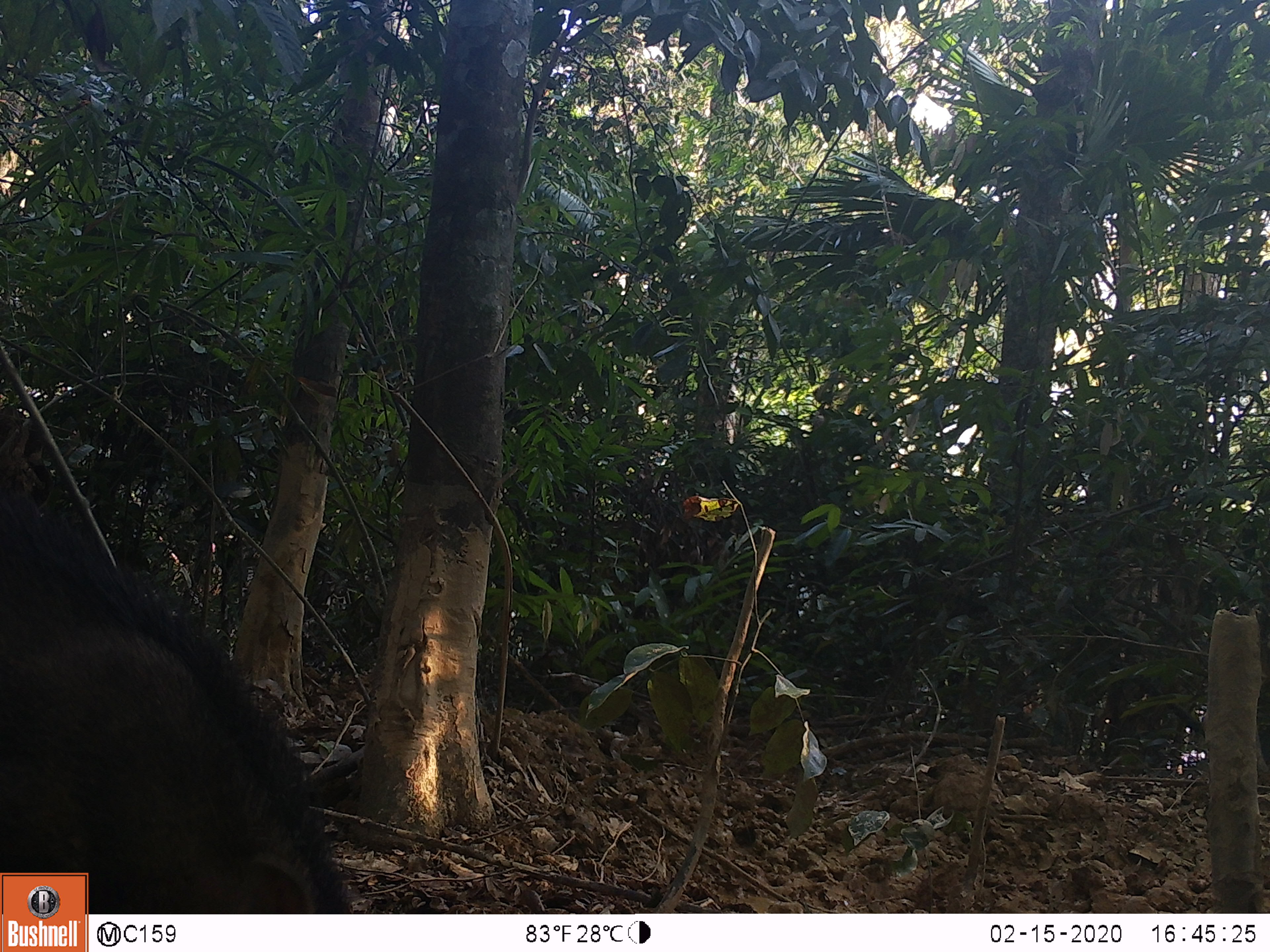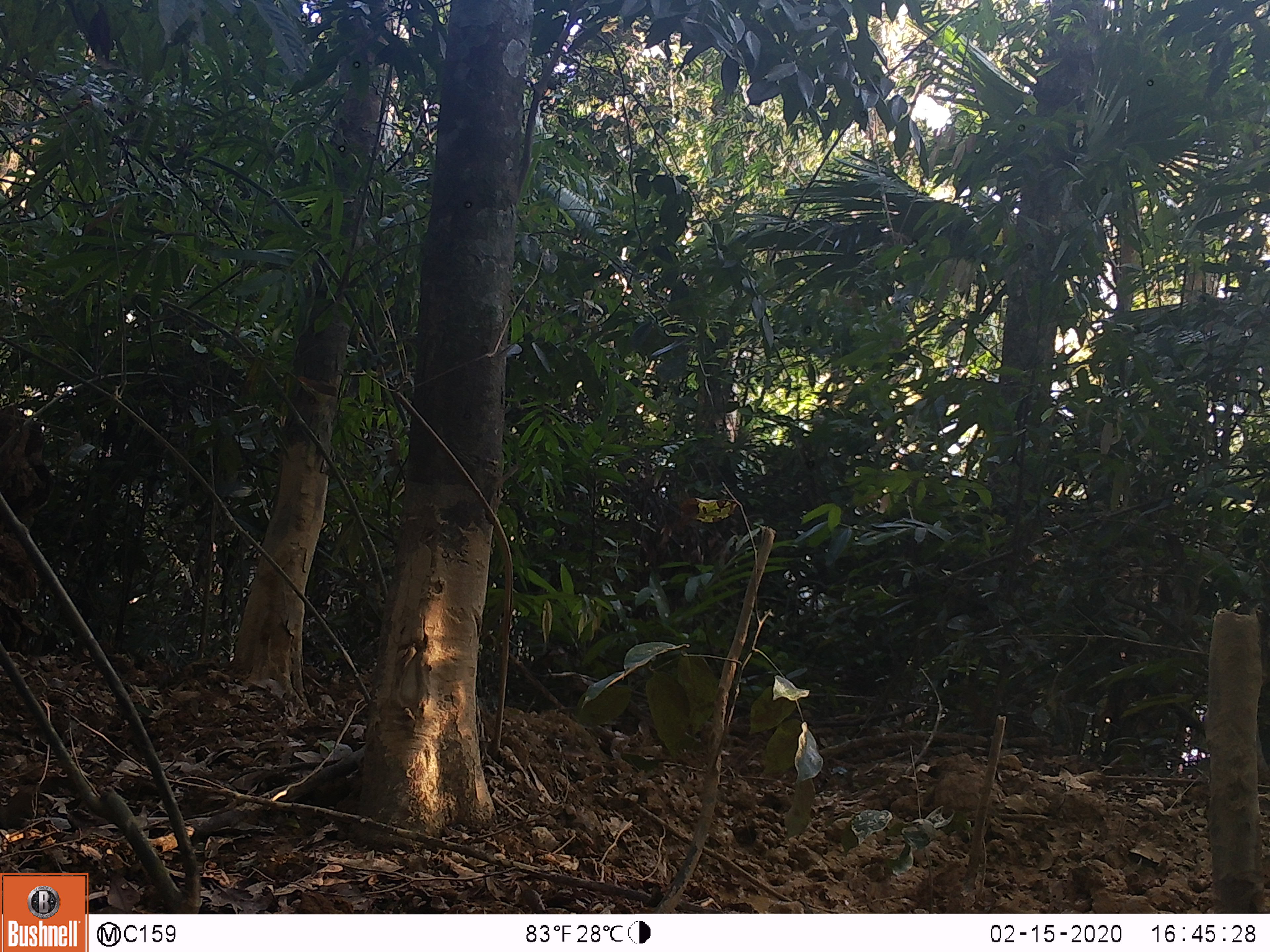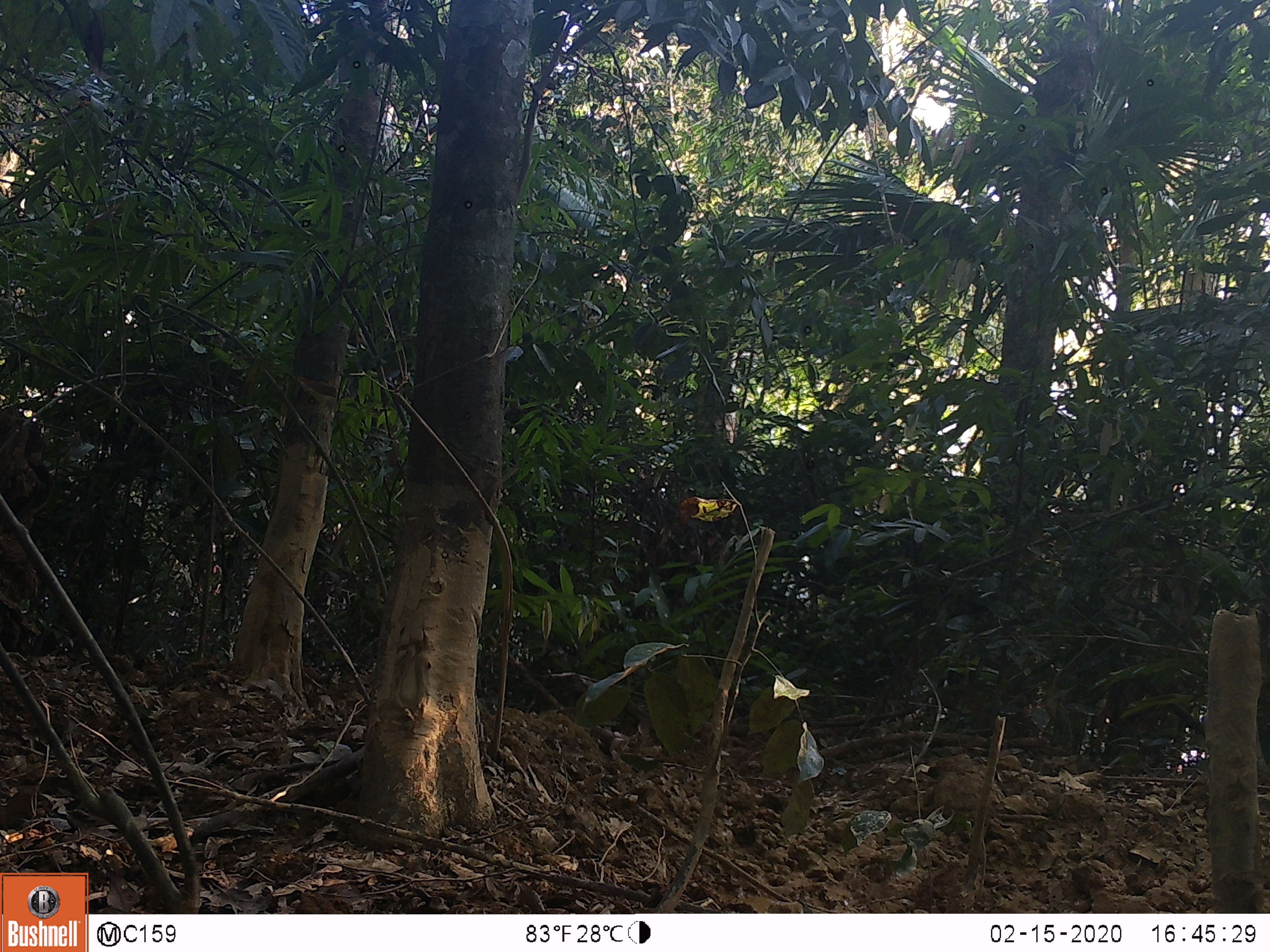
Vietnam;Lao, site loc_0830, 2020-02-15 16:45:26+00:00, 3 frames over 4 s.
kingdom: Animalia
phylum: Chordata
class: Mammalia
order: Artiodactyla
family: Suidae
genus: Sus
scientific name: Sus scrofa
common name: eurasian wild pig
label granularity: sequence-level